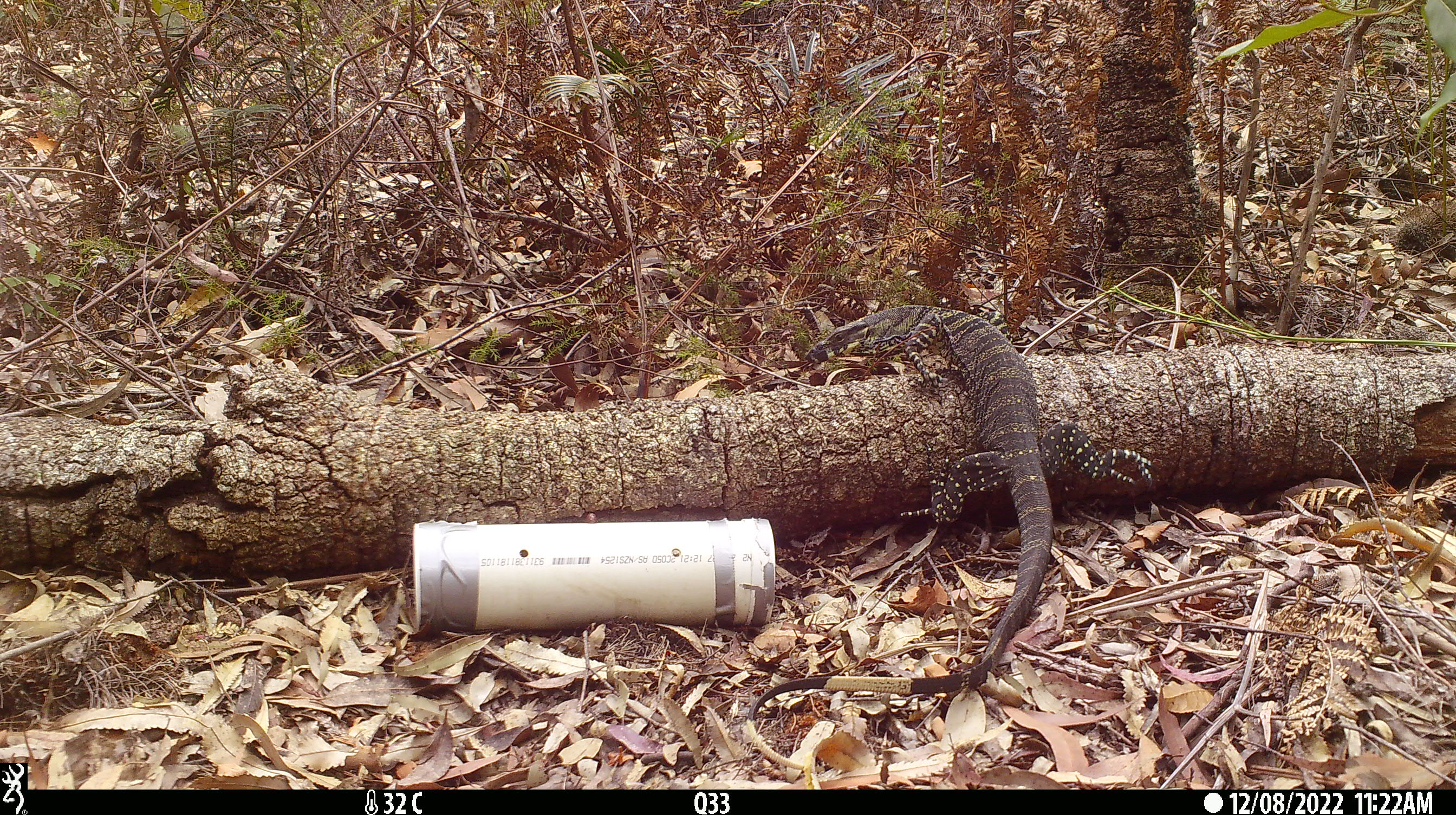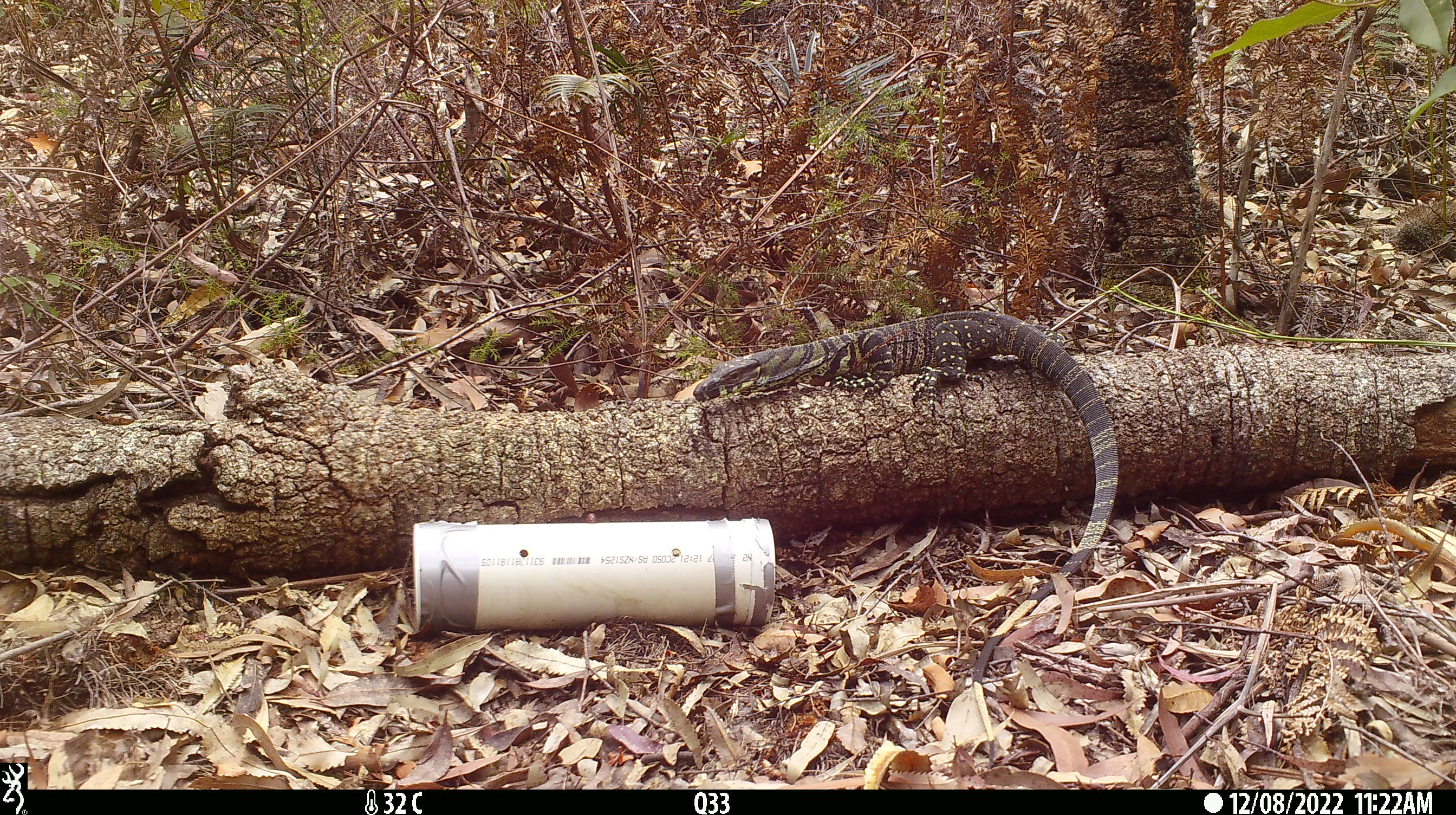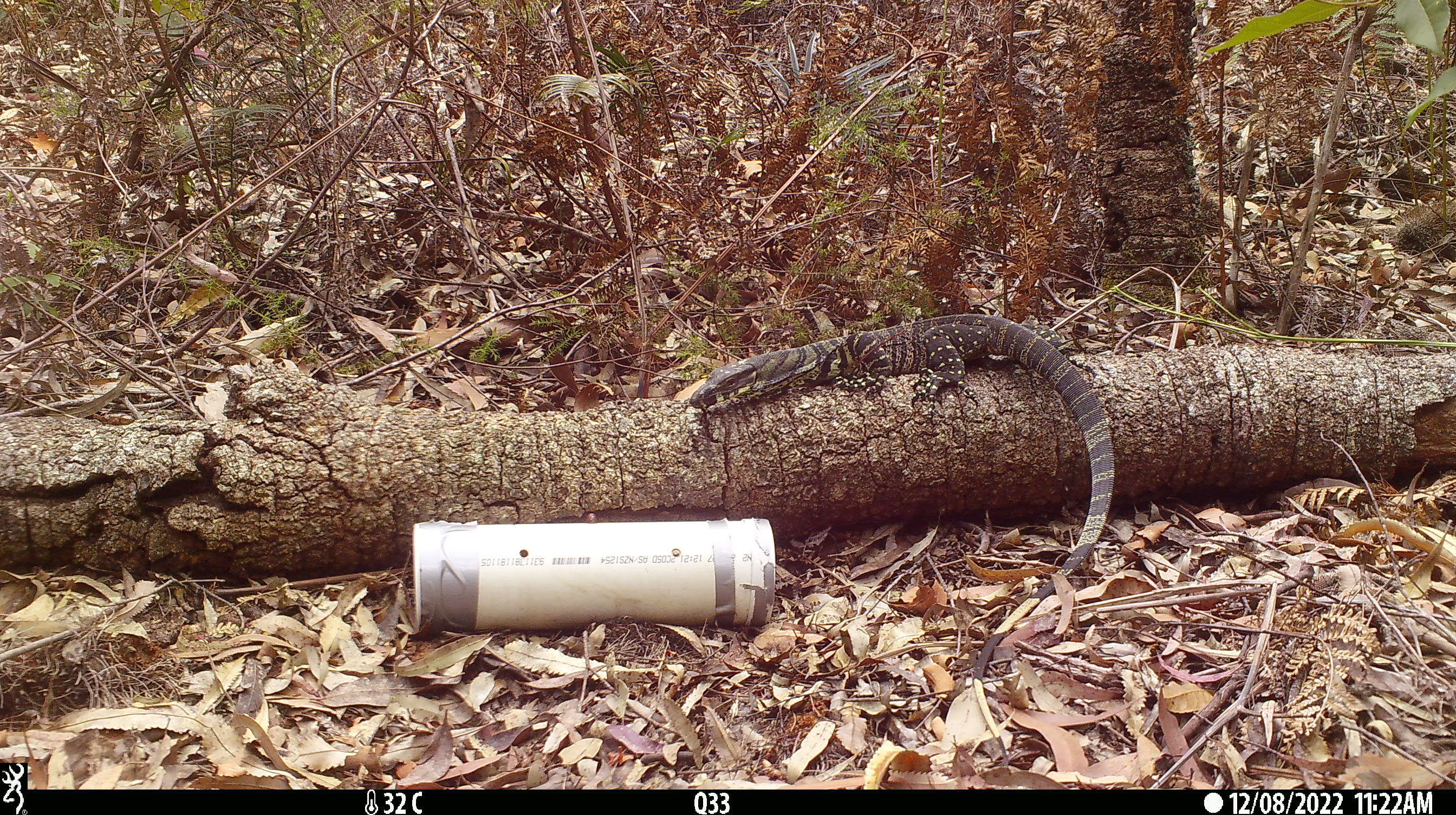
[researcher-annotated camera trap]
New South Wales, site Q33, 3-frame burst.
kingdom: Animalia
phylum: Chordata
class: Reptilia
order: Squamata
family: Varanidae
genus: Varanus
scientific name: Varanus varius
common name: lace monitor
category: goanna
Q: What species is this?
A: Goanna (lace monitor) (Varanus varius).